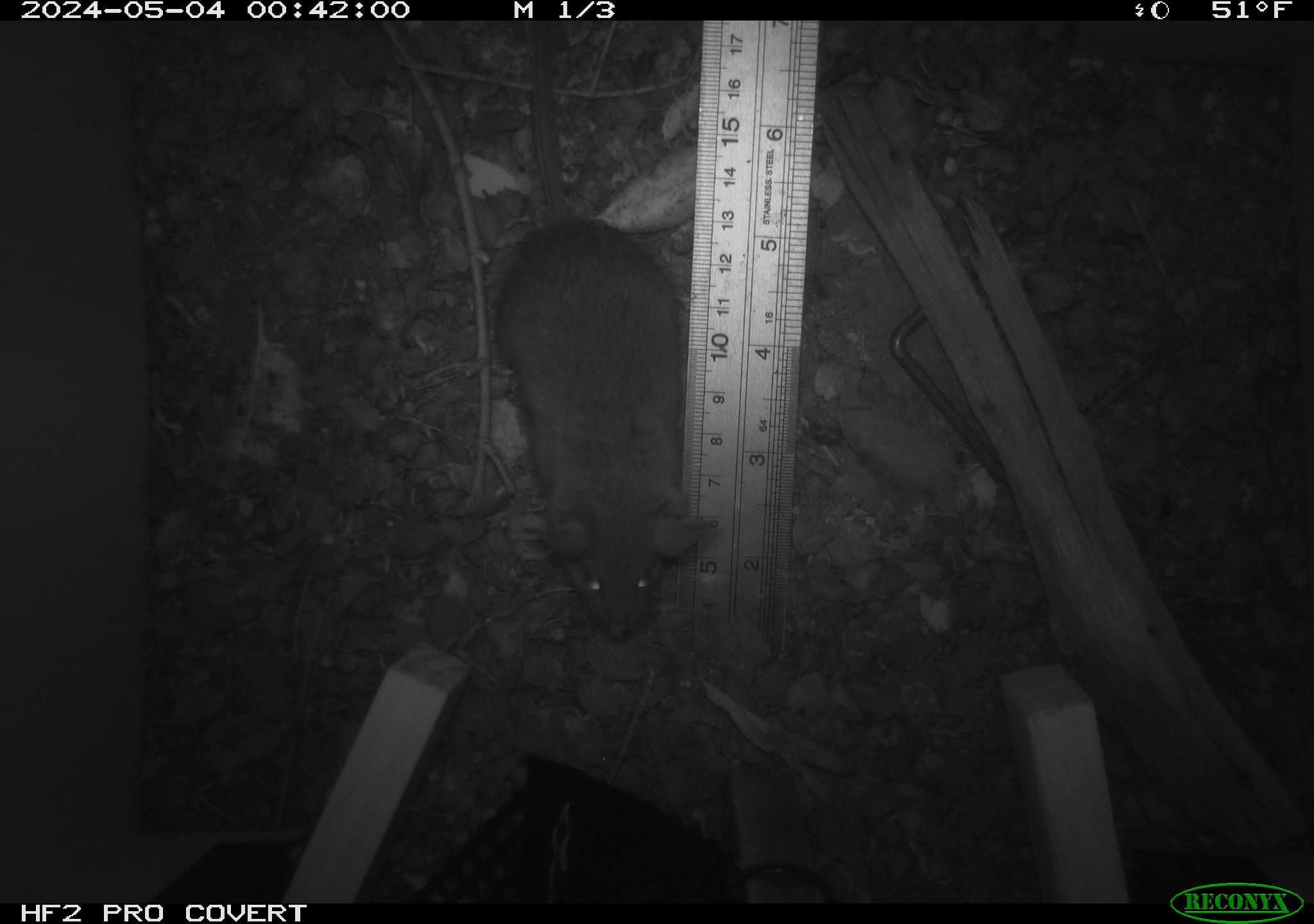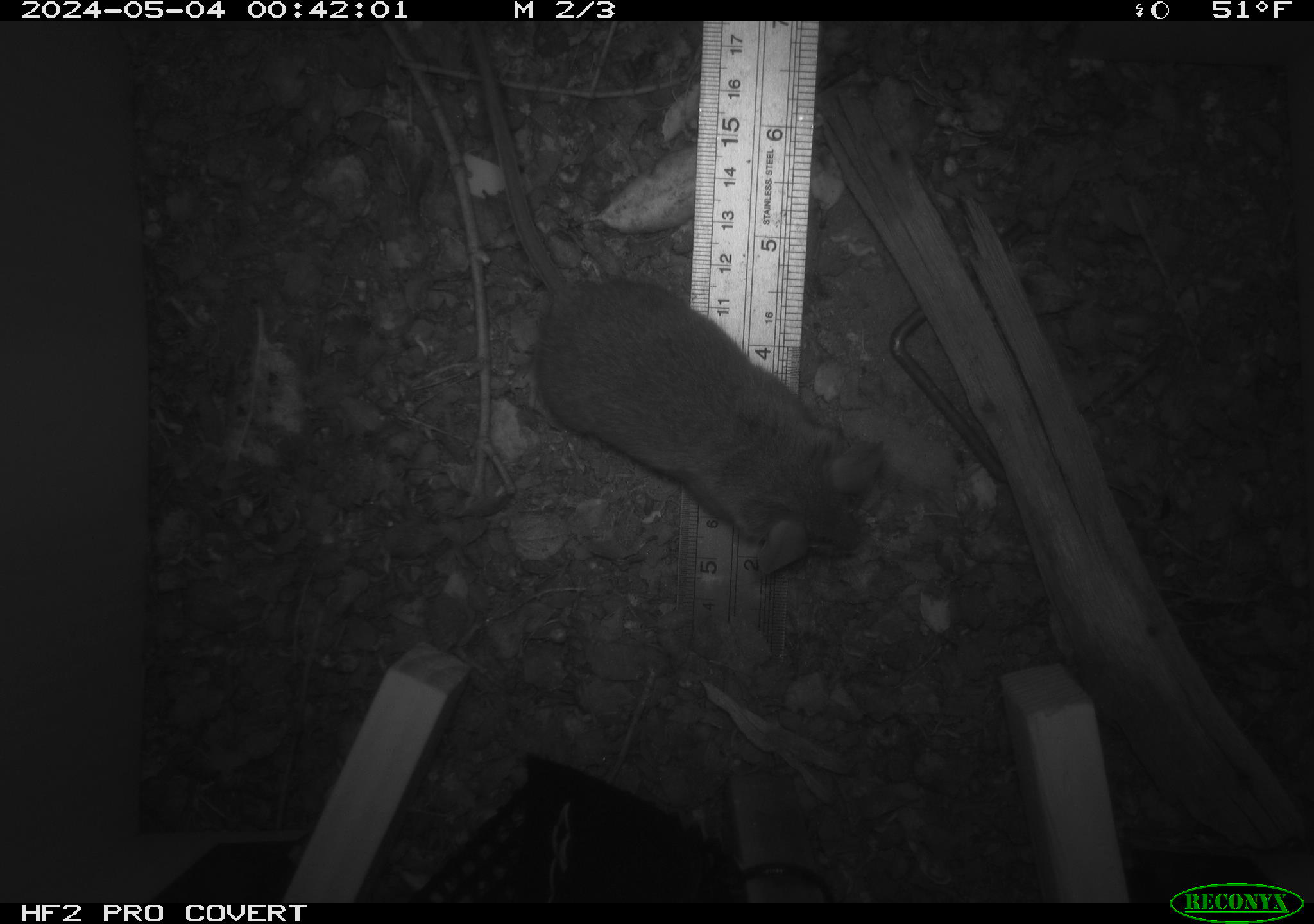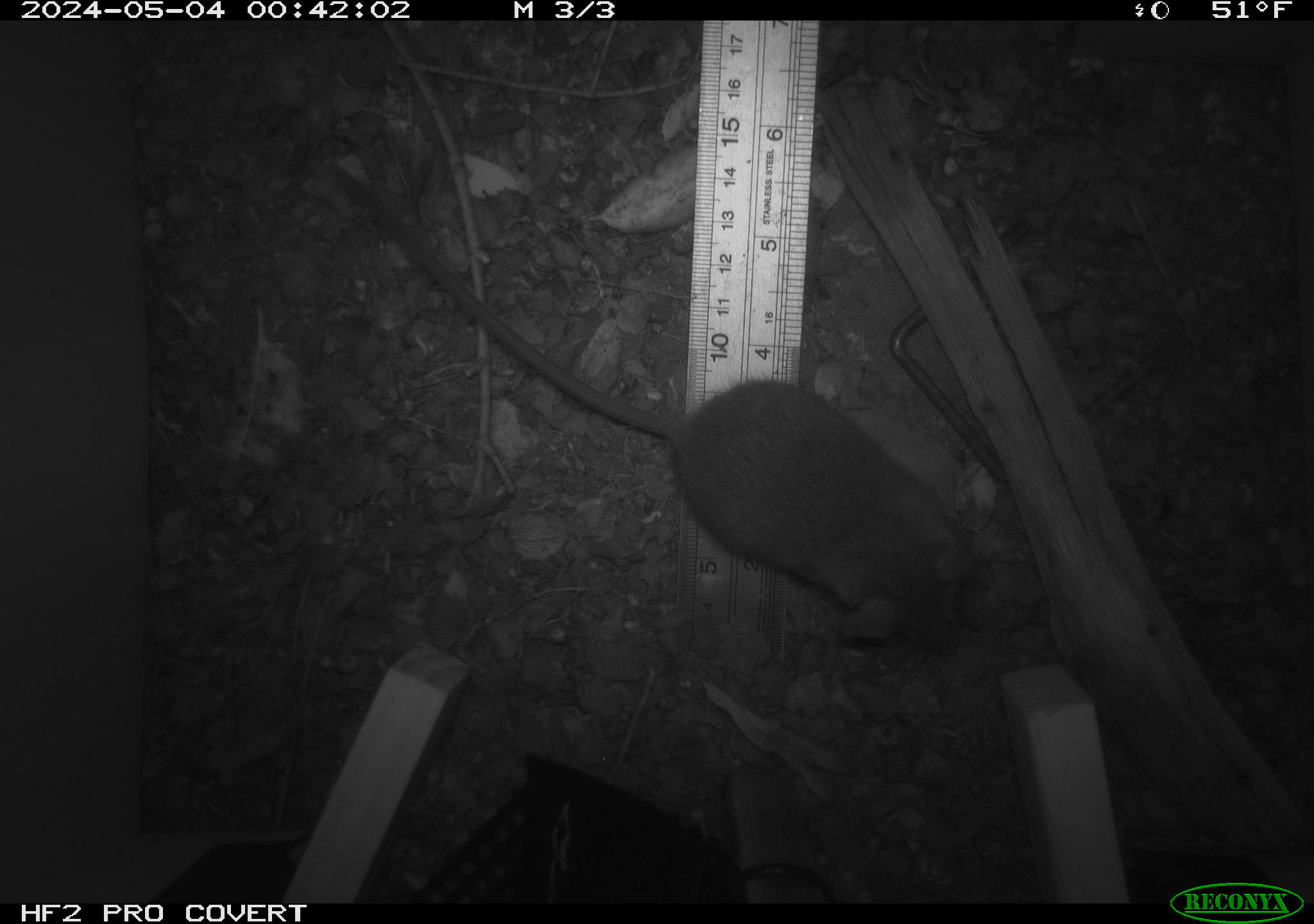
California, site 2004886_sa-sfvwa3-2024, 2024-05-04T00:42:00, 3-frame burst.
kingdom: Animalia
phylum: Chordata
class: Mammalia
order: Rodentia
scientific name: Rodentia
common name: mouse species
Mouse species (Rodentia).